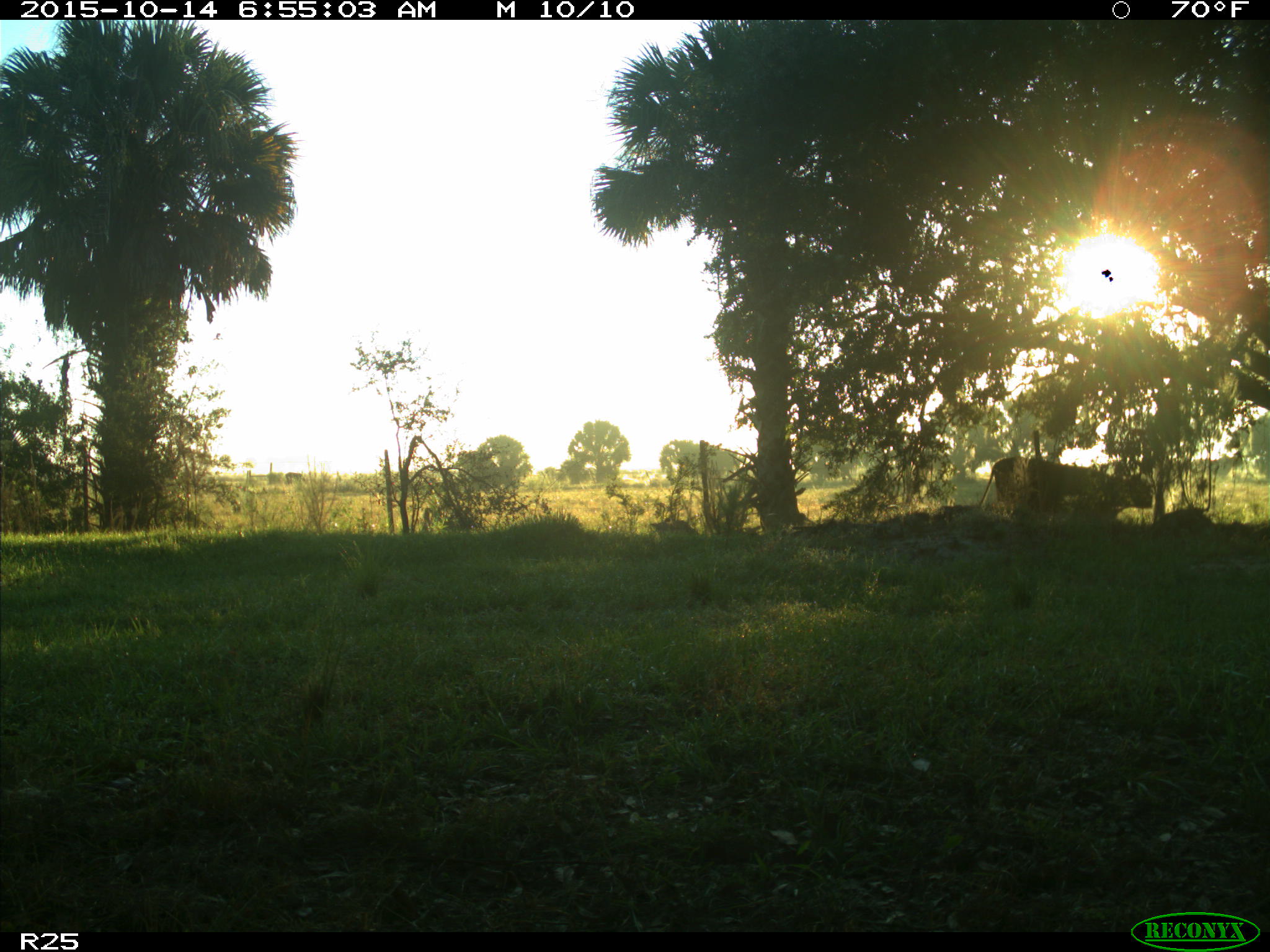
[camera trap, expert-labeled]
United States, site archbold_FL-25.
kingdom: Animalia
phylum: Chordata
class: Mammalia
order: Artiodactyla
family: Bovidae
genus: Bos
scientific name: Bos taurus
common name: domestic cow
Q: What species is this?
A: Bos taurus (domestic cow).